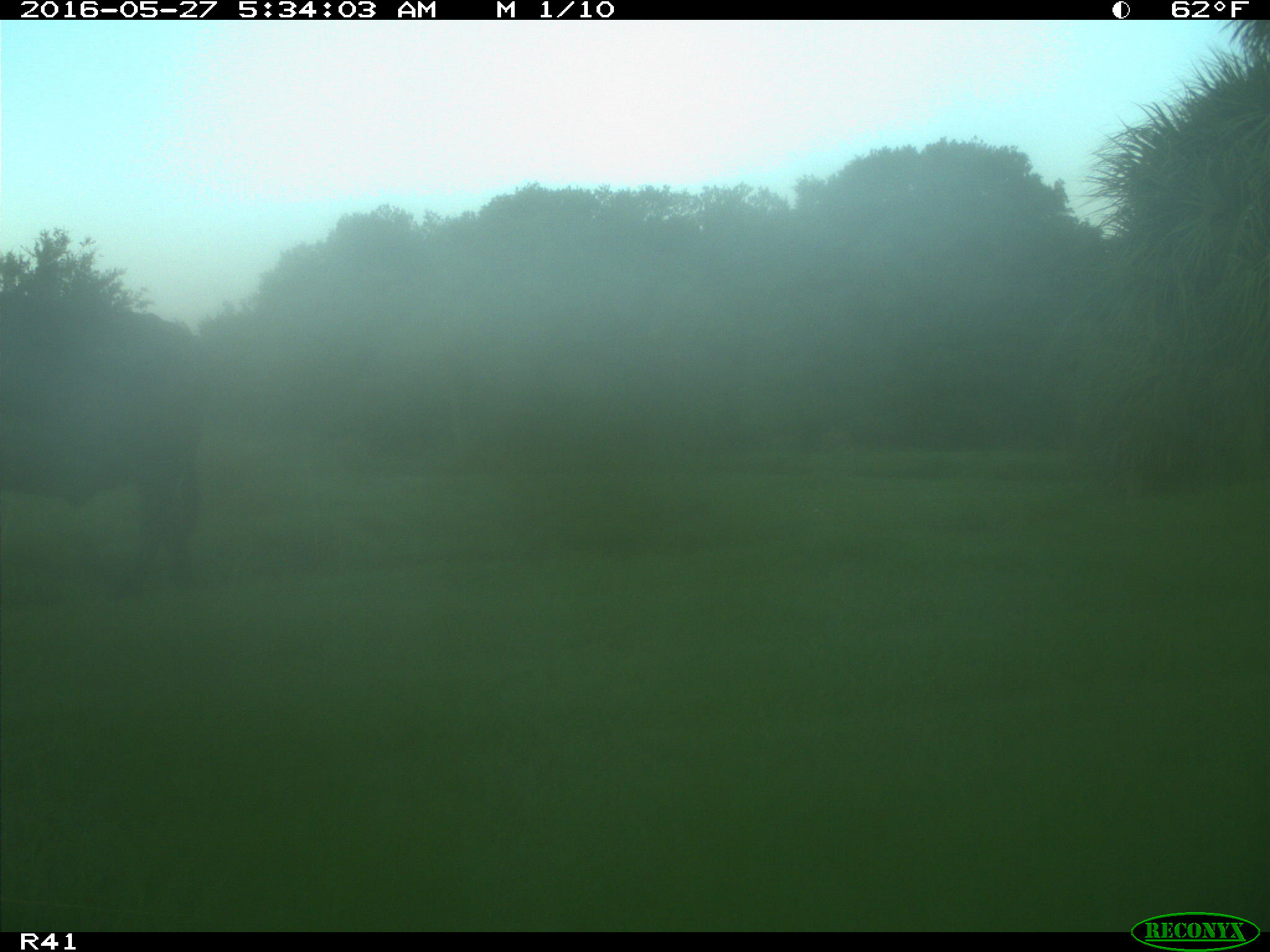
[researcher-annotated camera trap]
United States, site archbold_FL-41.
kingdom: Animalia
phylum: Chordata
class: Mammalia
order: Artiodactyla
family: Bovidae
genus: Bos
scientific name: Bos taurus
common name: domestic cow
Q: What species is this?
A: Bos taurus (domestic cow).